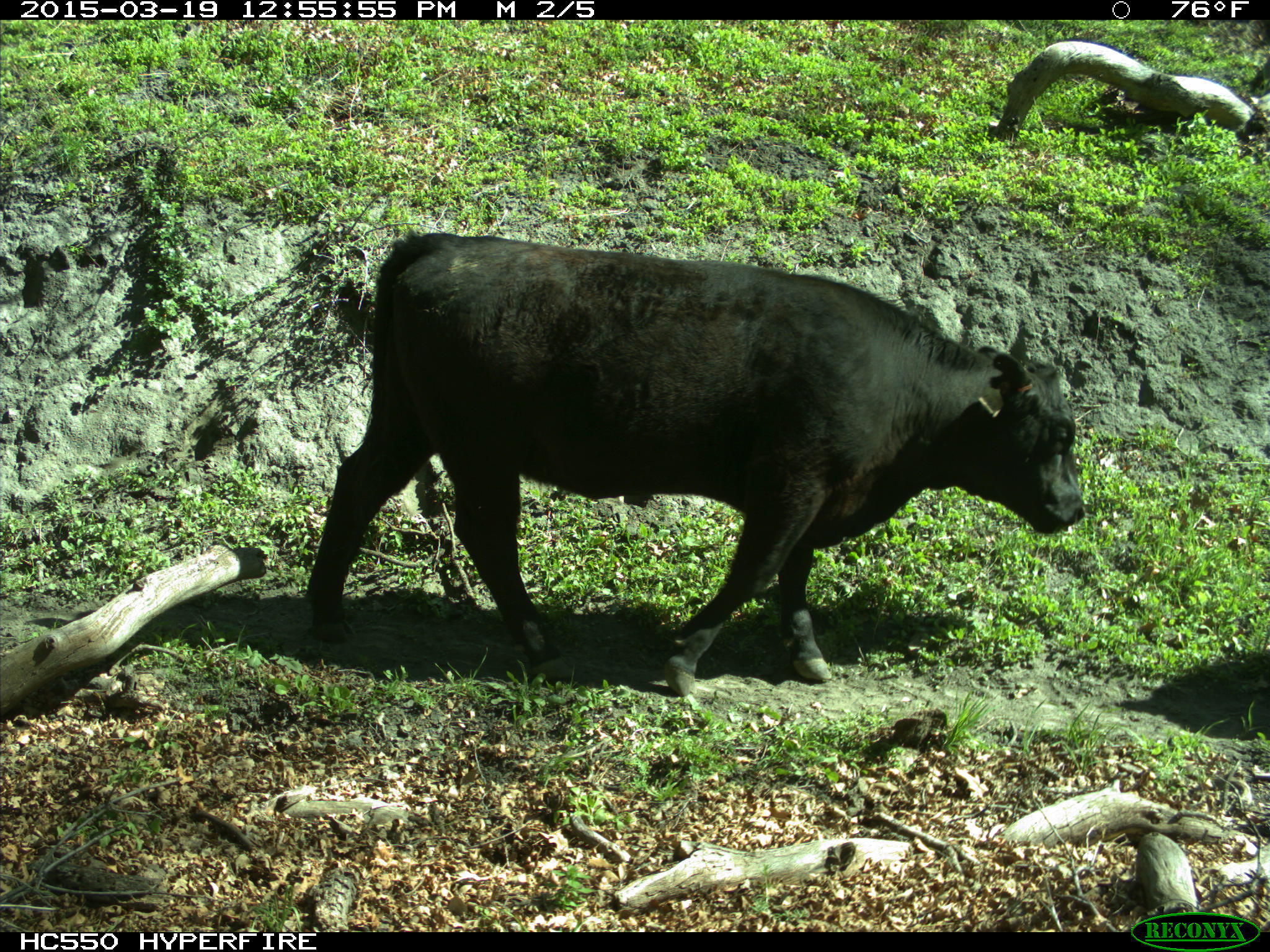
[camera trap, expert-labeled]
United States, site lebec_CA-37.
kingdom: Animalia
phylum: Chordata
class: Mammalia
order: Artiodactyla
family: Bovidae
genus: Bos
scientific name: Bos taurus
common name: domestic cow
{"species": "Bos taurus (domestic cow)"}